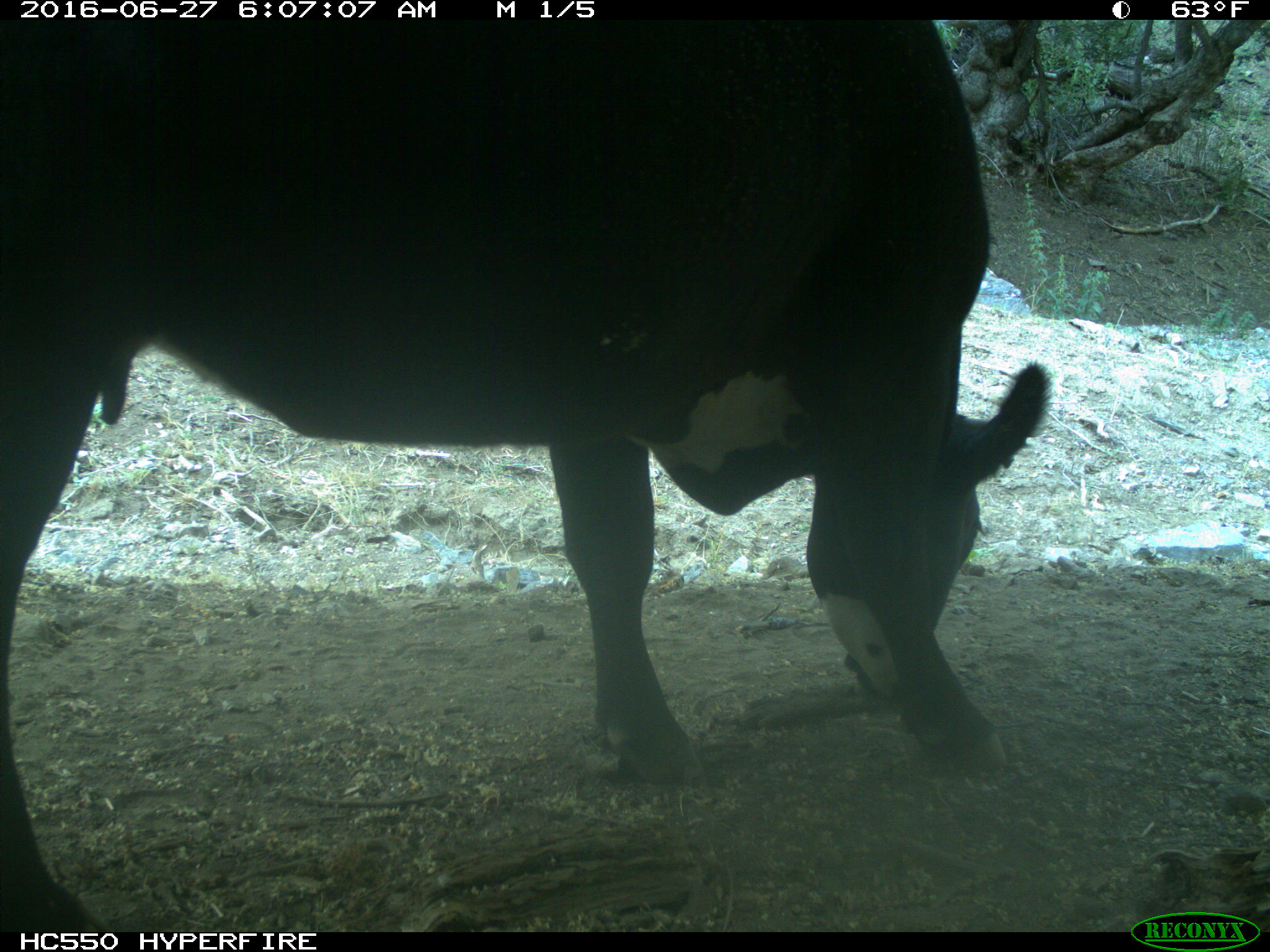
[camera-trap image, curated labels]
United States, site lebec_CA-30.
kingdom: Animalia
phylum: Chordata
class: Mammalia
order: Artiodactyla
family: Bovidae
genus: Bos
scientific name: Bos taurus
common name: domestic cow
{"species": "Bos taurus (domestic cow)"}